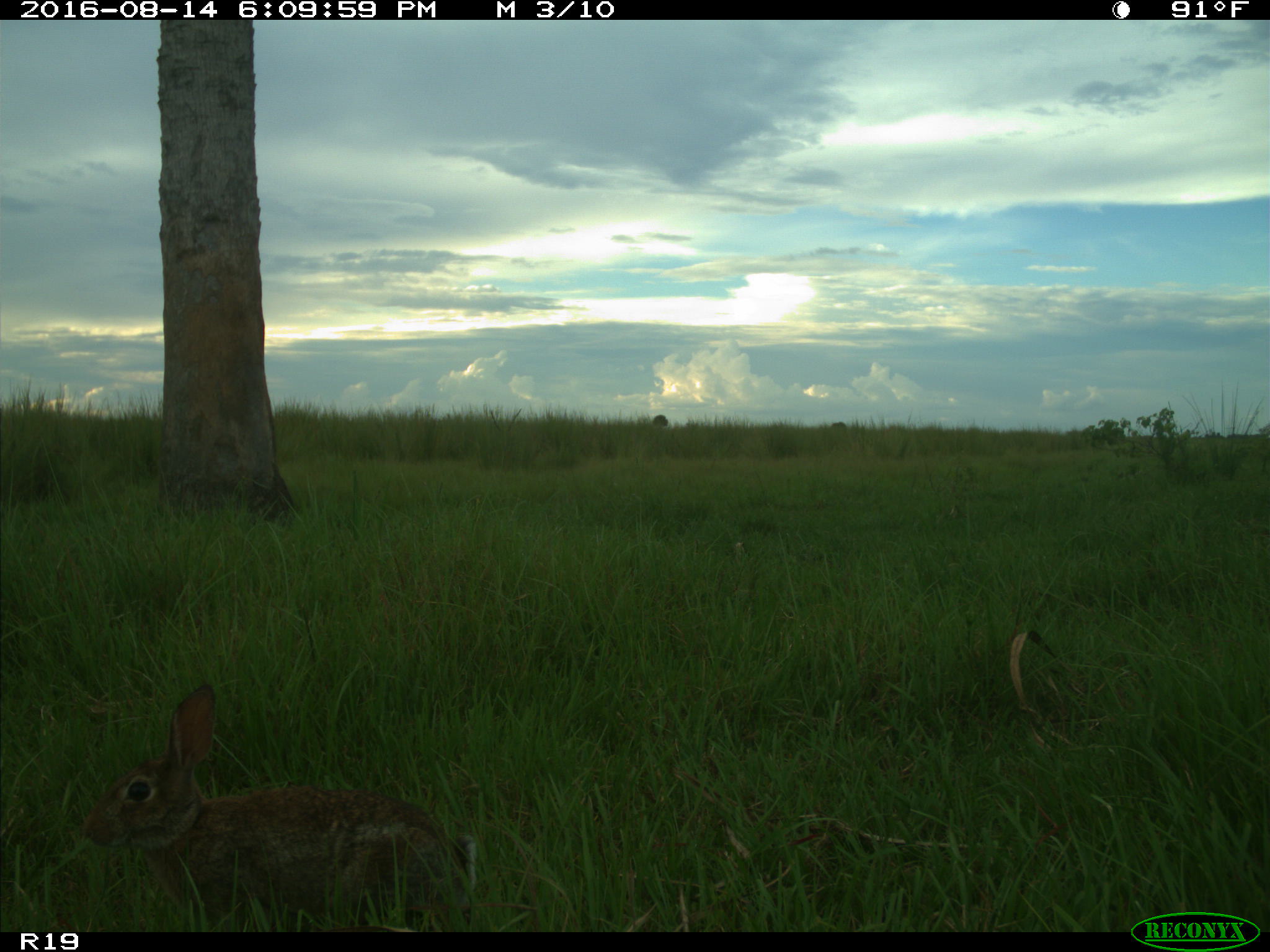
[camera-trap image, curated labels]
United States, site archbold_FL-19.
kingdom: Animalia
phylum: Chordata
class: Mammalia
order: Lagomorpha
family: Leporidae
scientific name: Leporidae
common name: rabbits and hares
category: unidentified rabbit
Unidentified rabbit (rabbits and hares) (Leporidae).